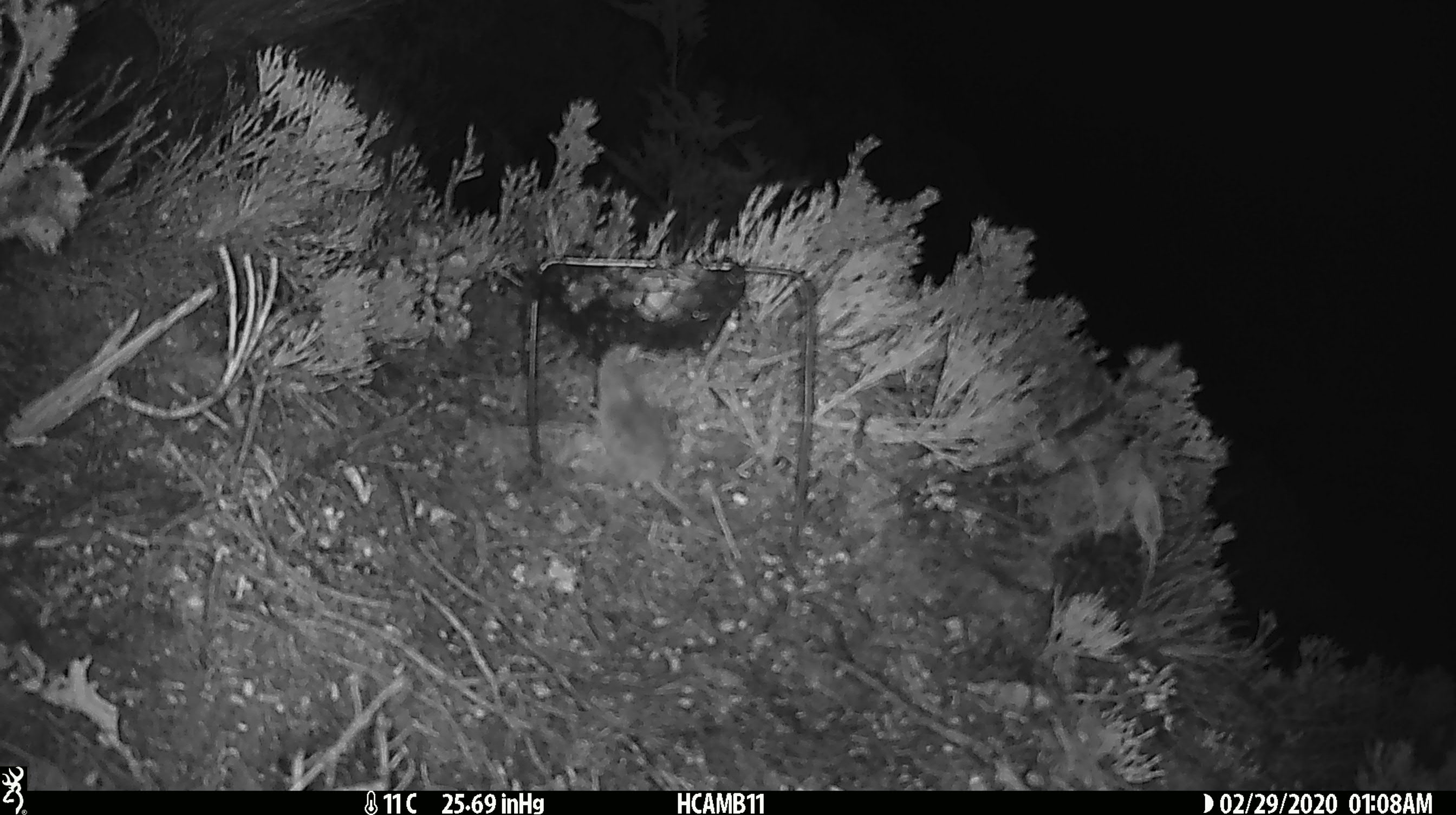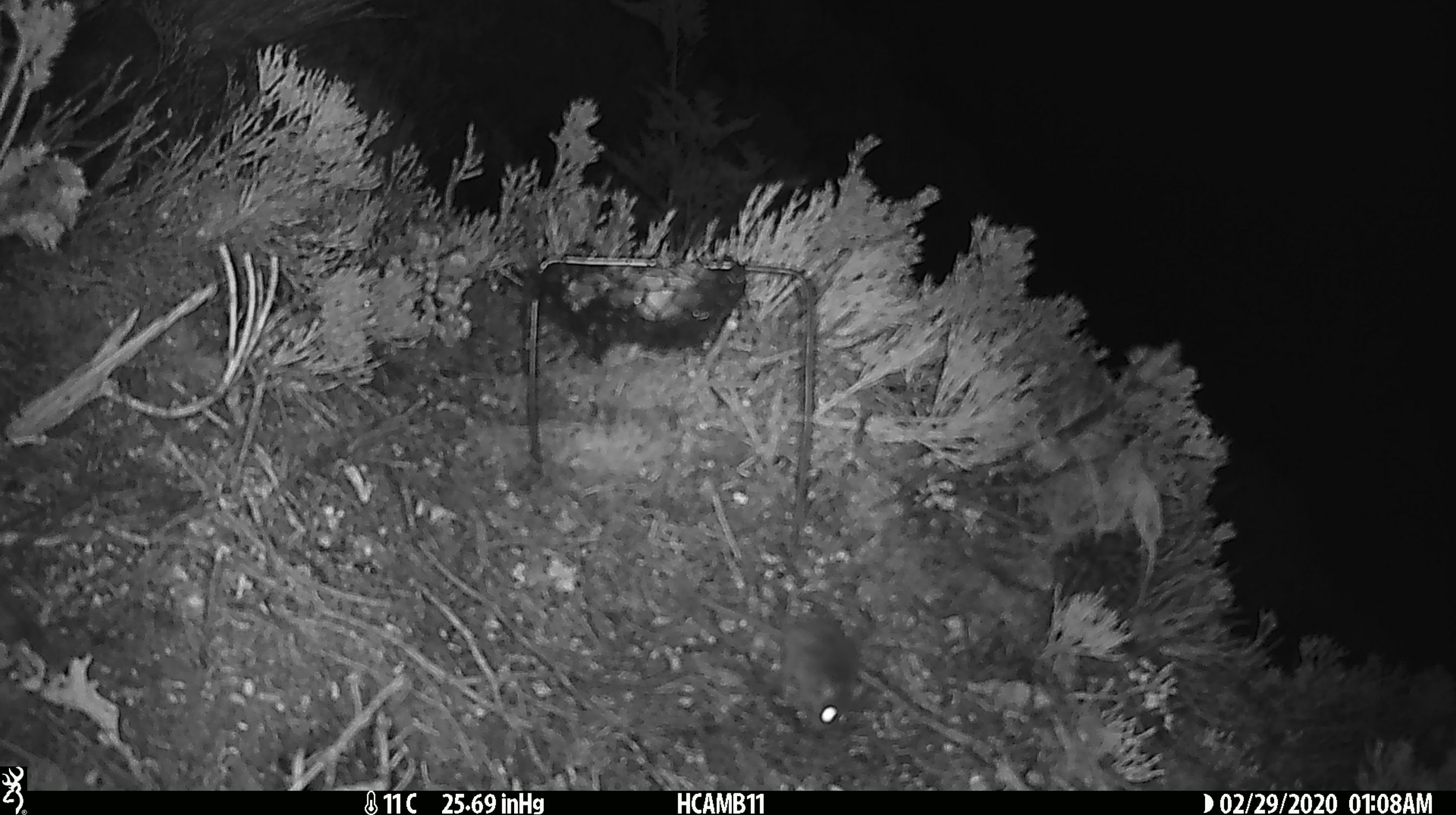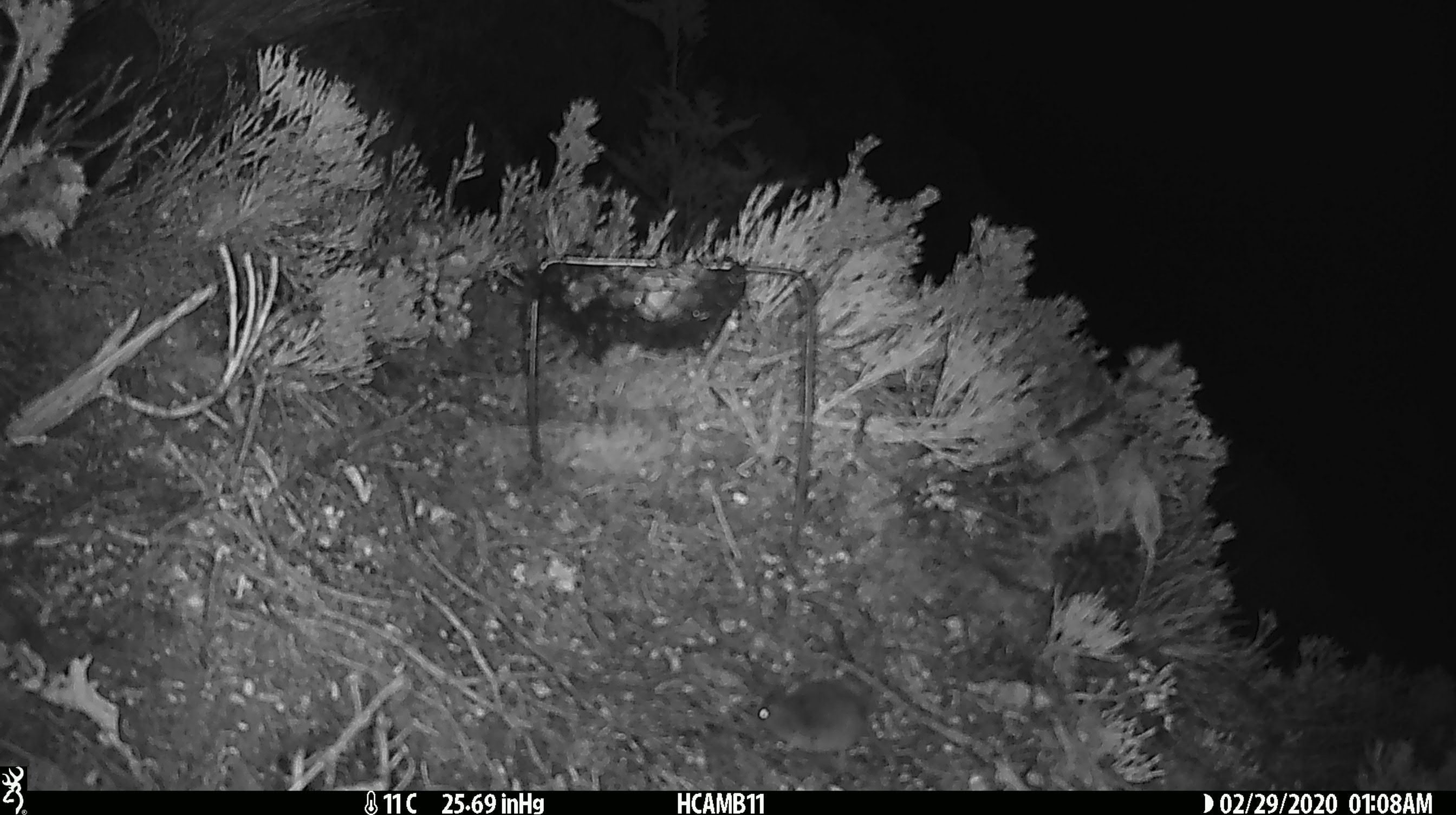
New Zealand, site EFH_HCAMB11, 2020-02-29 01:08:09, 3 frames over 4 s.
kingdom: Animalia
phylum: Chordata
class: Mammalia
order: Rodentia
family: Muridae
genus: Mus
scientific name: Mus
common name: mouse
Mouse (Mus).